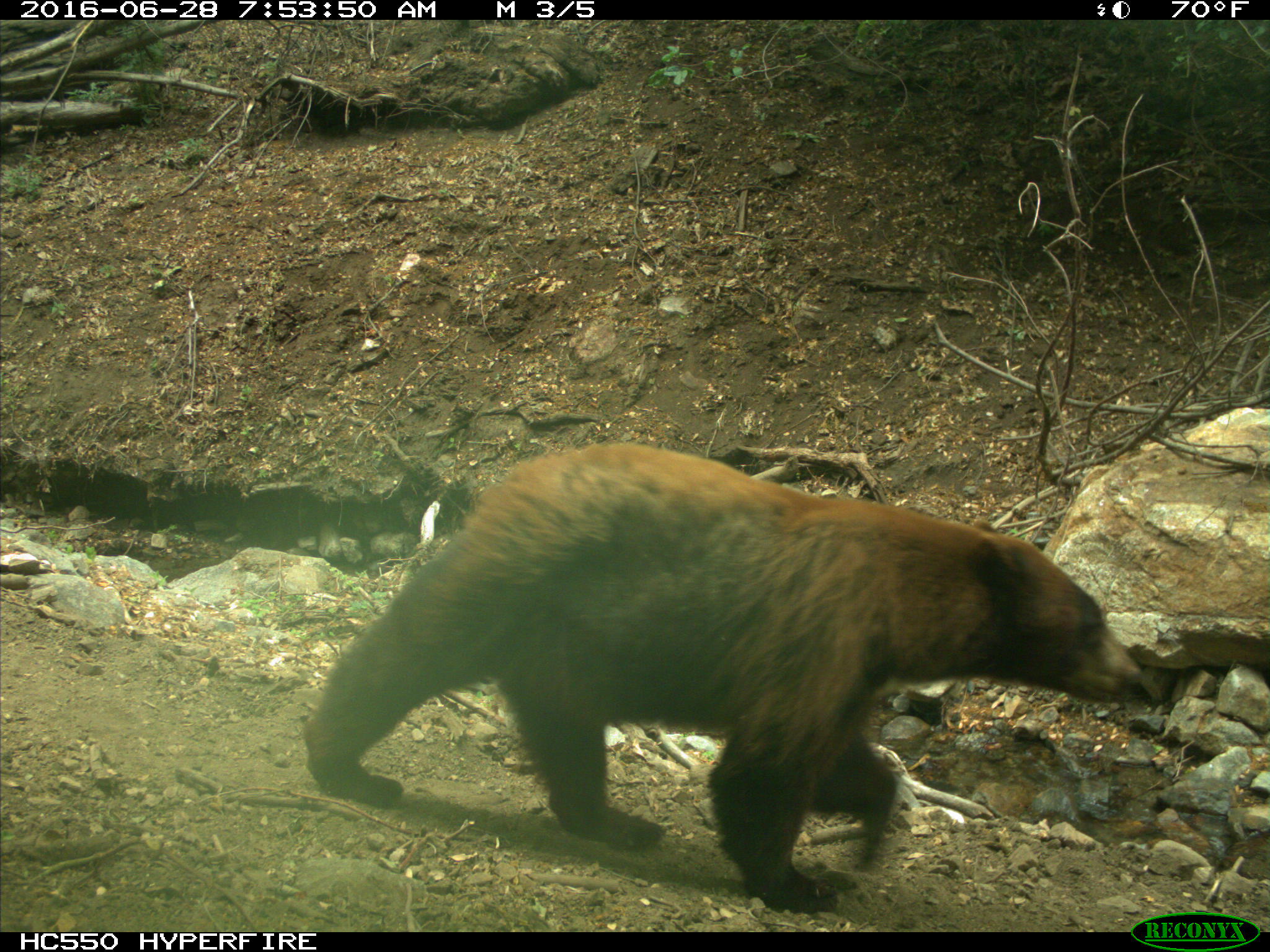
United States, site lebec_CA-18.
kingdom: Animalia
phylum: Chordata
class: Mammalia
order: Carnivora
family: Ursidae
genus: Ursus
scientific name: Ursus americanus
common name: american black bear